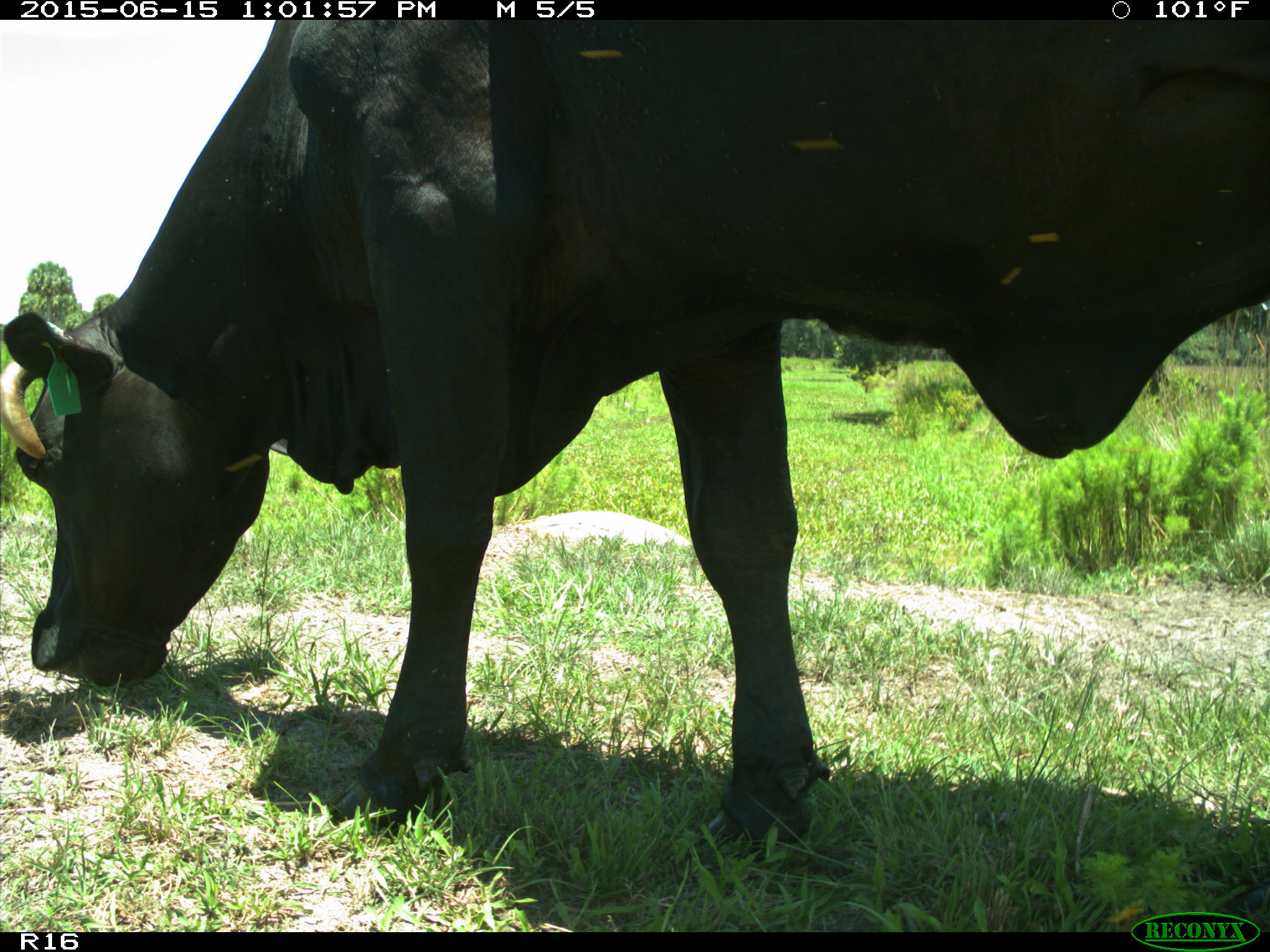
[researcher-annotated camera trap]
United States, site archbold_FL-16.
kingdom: Animalia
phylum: Chordata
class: Mammalia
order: Artiodactyla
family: Bovidae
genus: Bos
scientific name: Bos taurus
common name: domestic cow